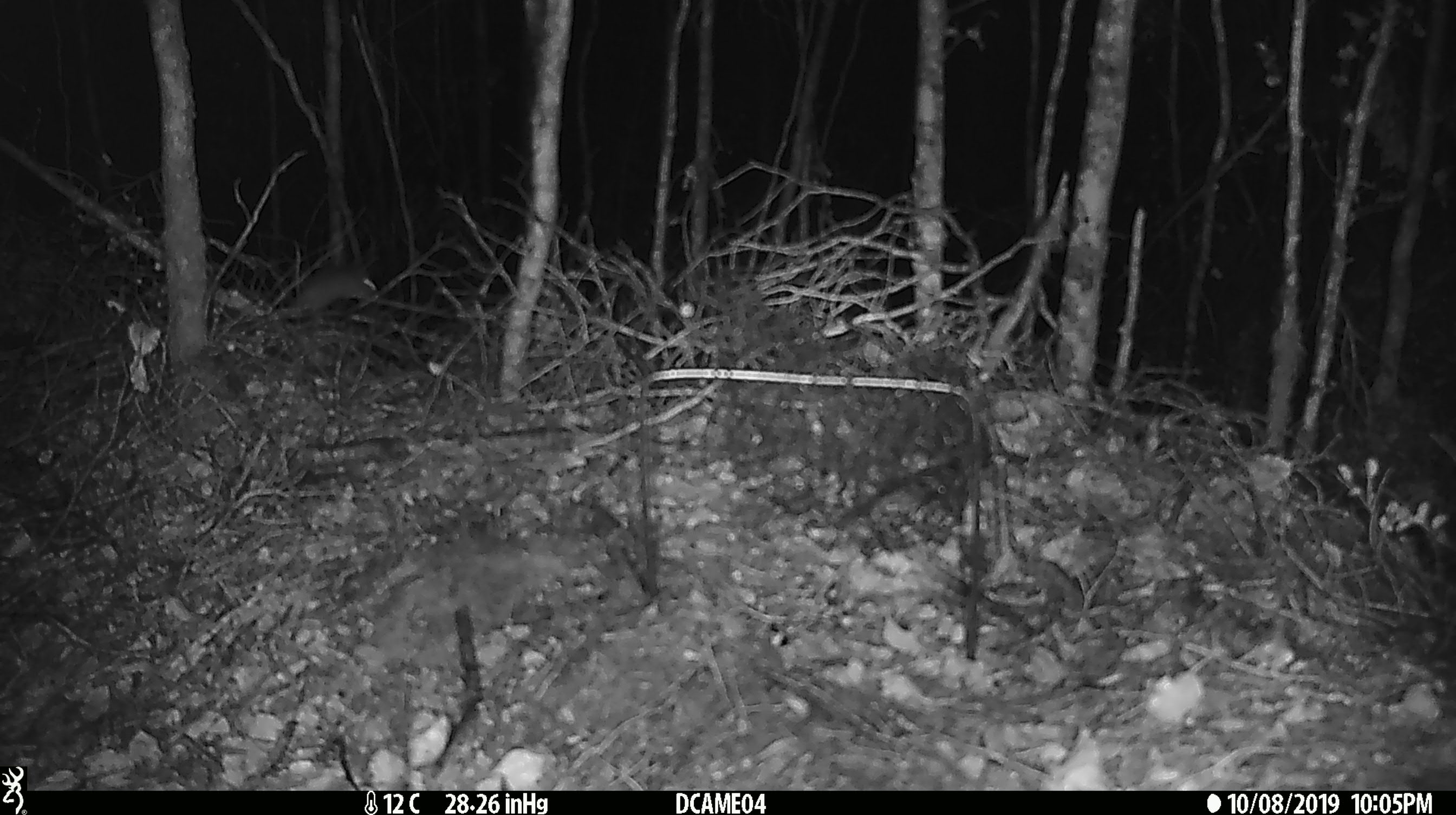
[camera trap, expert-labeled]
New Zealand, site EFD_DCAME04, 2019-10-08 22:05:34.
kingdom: Animalia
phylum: Chordata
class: Mammalia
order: Rodentia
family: Muridae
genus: Mus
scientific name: Mus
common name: mouse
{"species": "mouse (Mus)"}